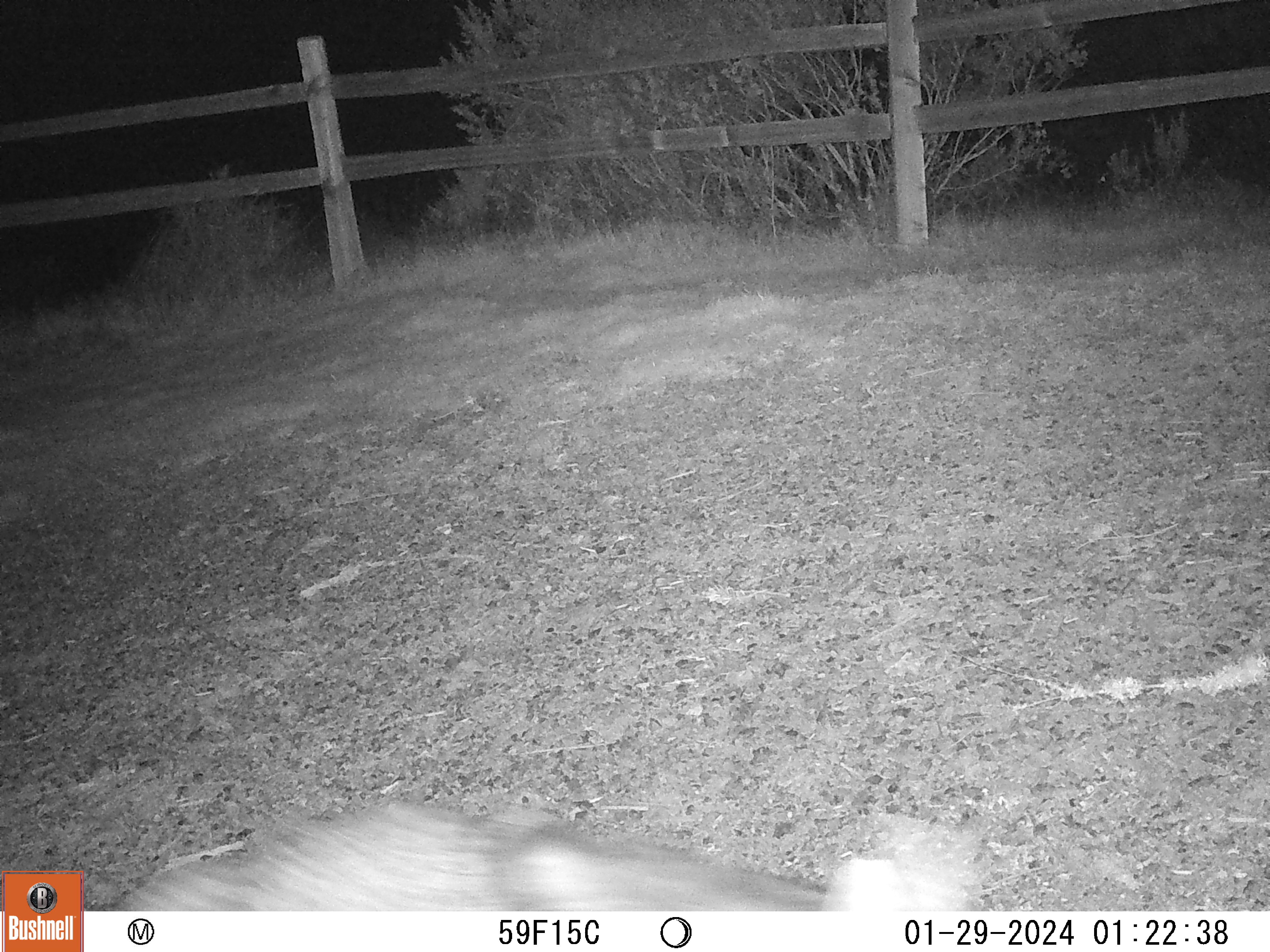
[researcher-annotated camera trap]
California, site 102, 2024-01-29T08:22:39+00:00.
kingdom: Animalia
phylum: Chordata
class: Mammalia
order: Carnivora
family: Canidae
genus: Canis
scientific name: Canis latrans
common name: coyote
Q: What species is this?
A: Coyote (Canis latrans).